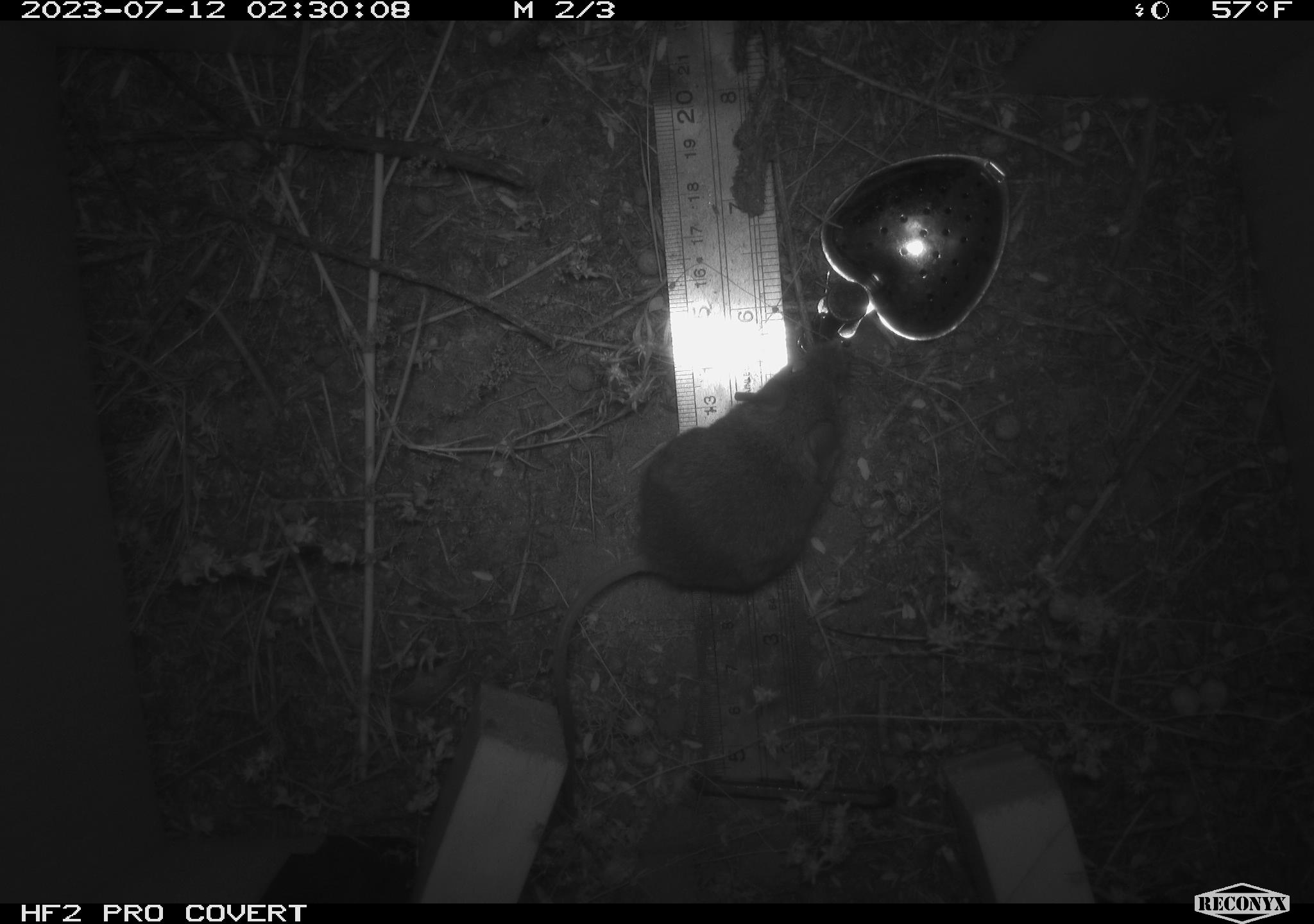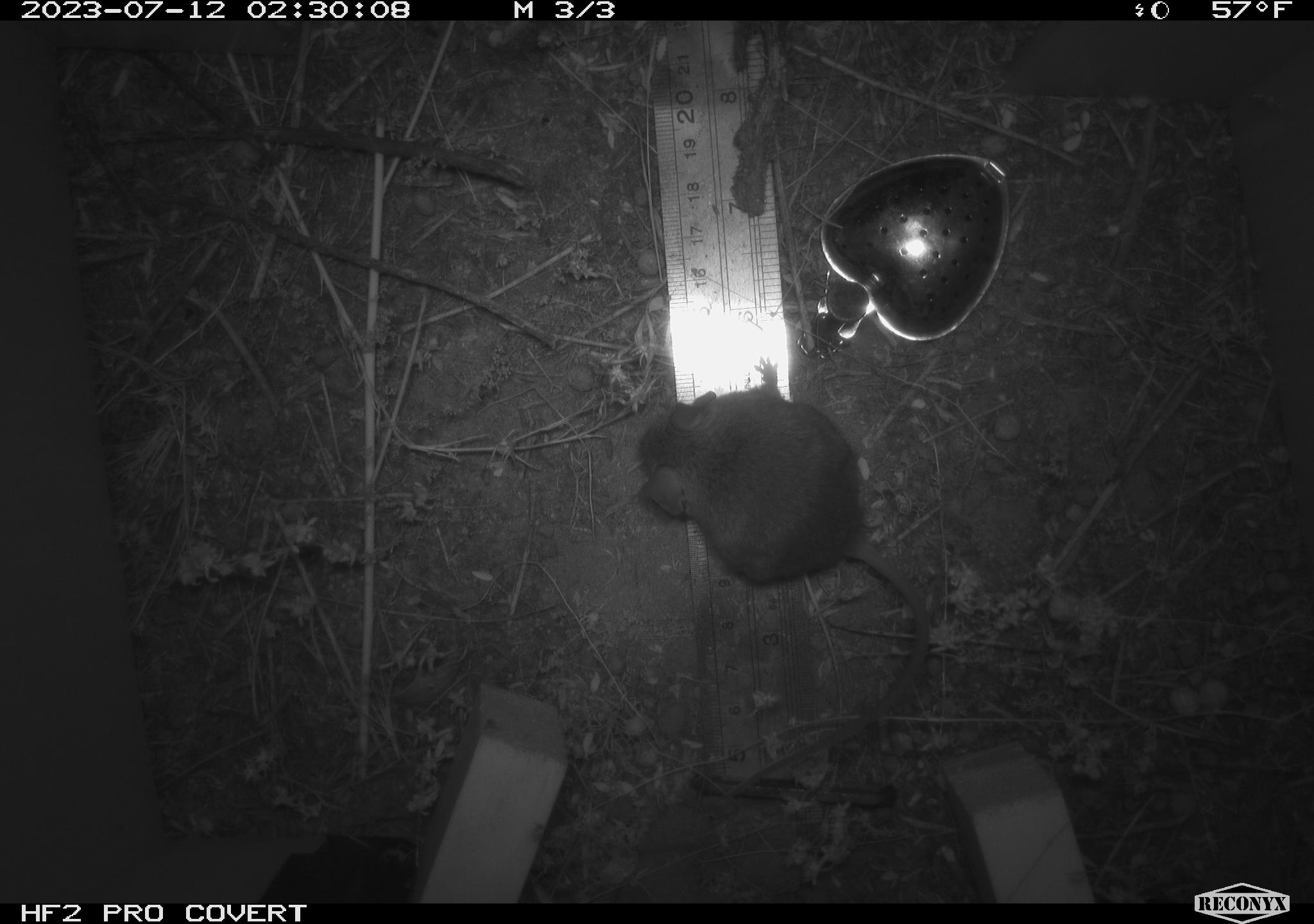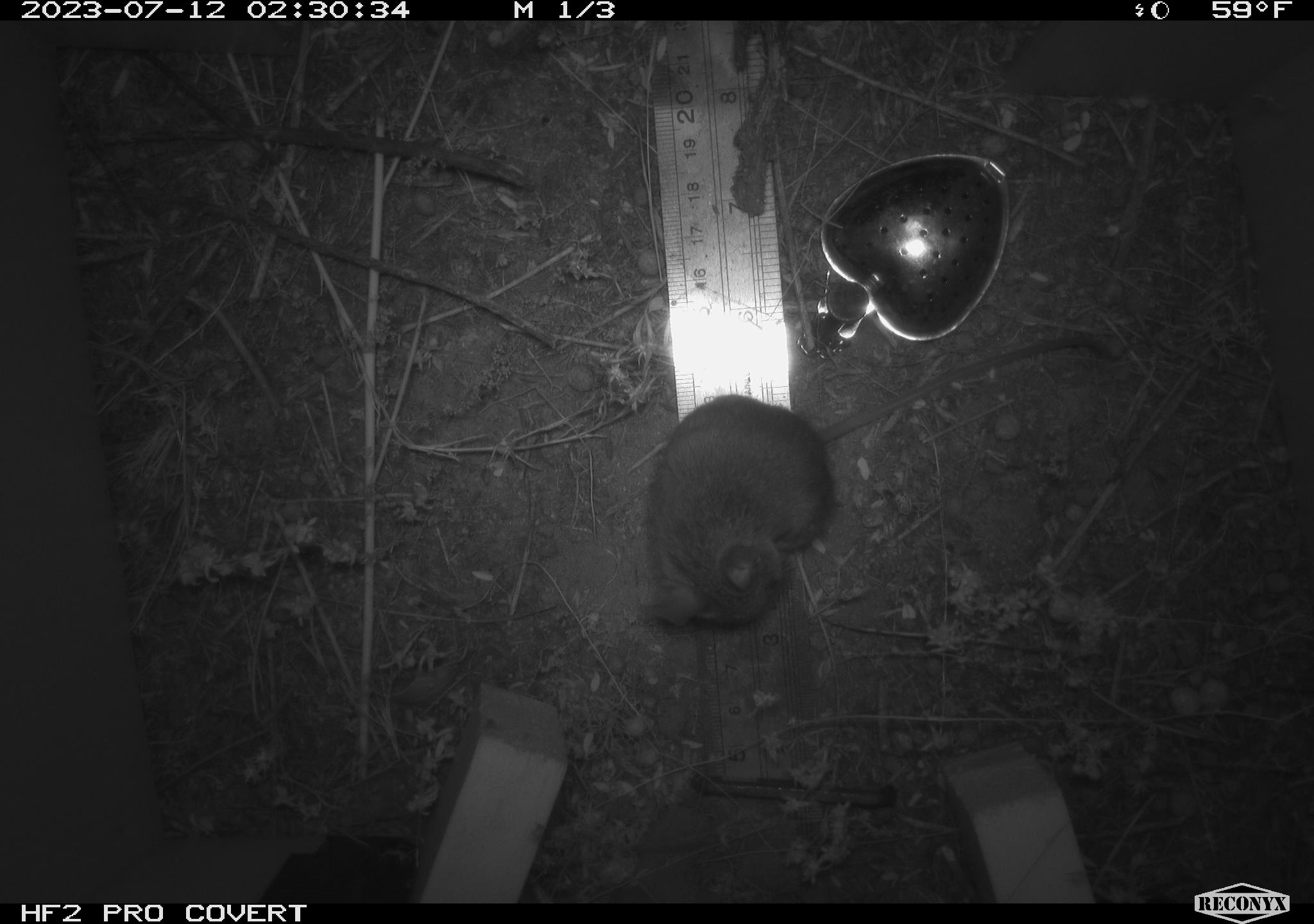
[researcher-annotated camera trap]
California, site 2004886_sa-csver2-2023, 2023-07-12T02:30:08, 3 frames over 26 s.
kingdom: Animalia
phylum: Chordata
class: Mammalia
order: Rodentia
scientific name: Rodentia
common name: mouse species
Mouse species (Rodentia).